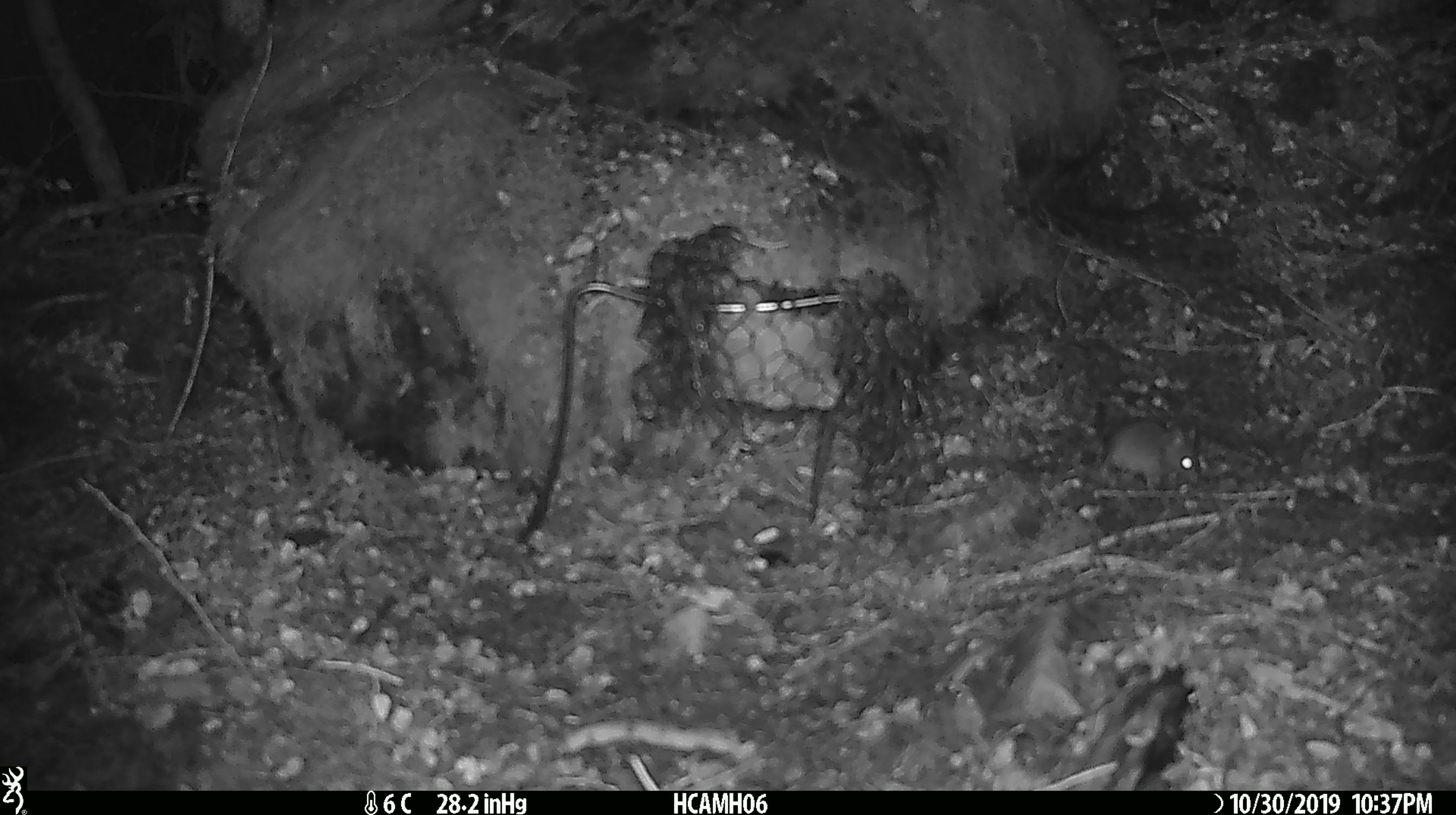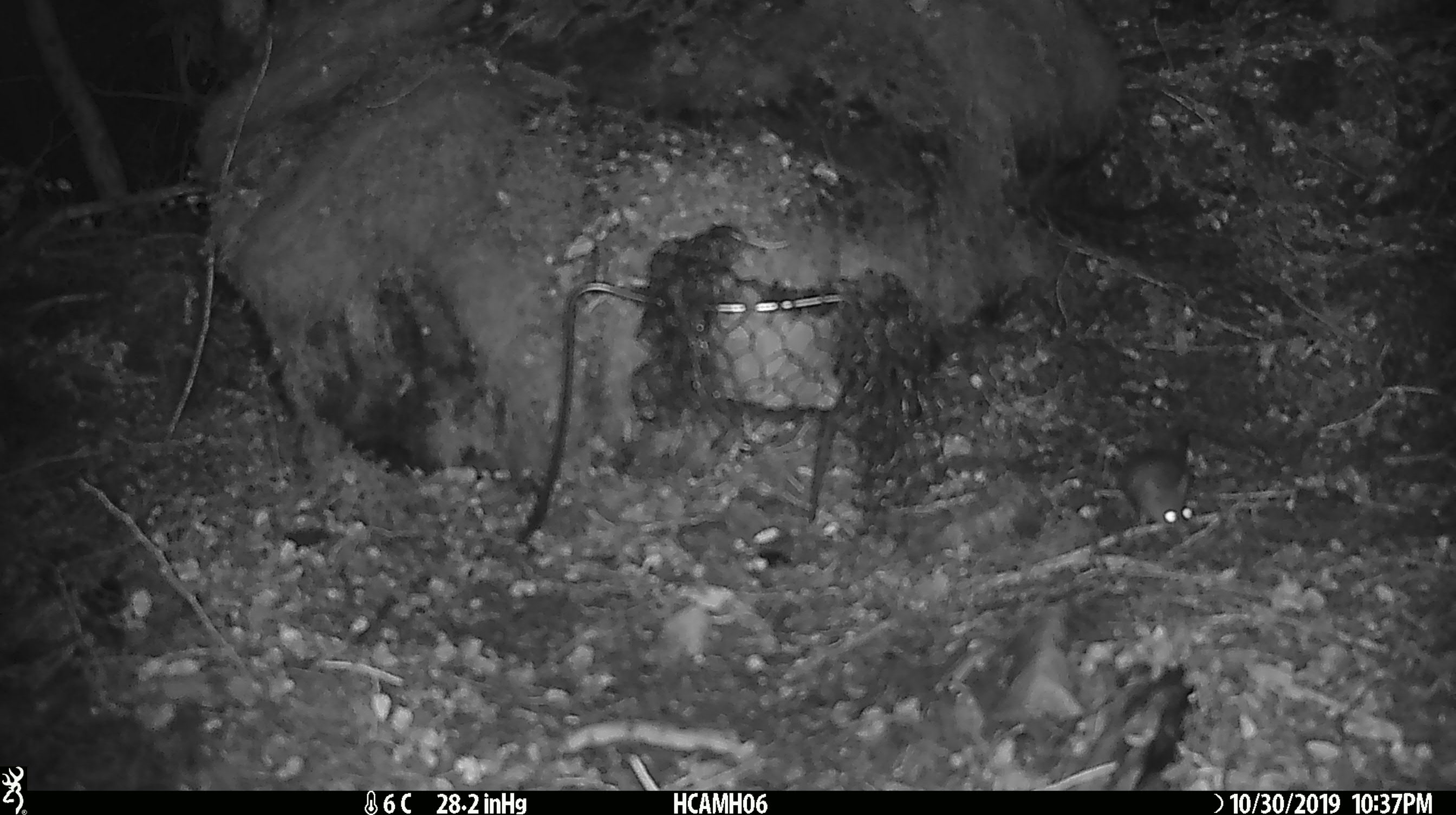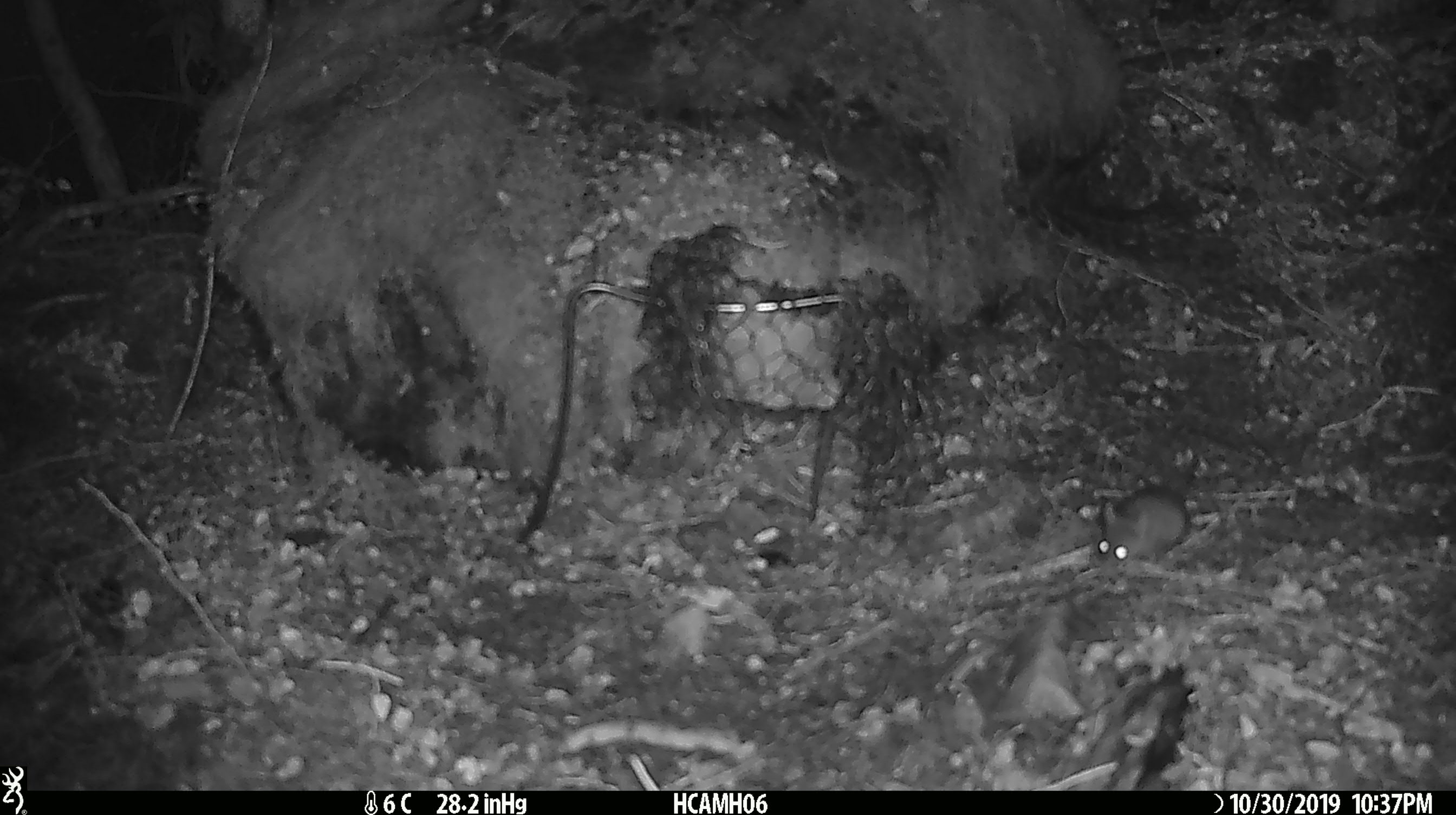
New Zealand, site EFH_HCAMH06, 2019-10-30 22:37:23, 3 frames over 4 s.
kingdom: Animalia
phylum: Chordata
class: Mammalia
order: Rodentia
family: Muridae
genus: Mus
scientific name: Mus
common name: mouse